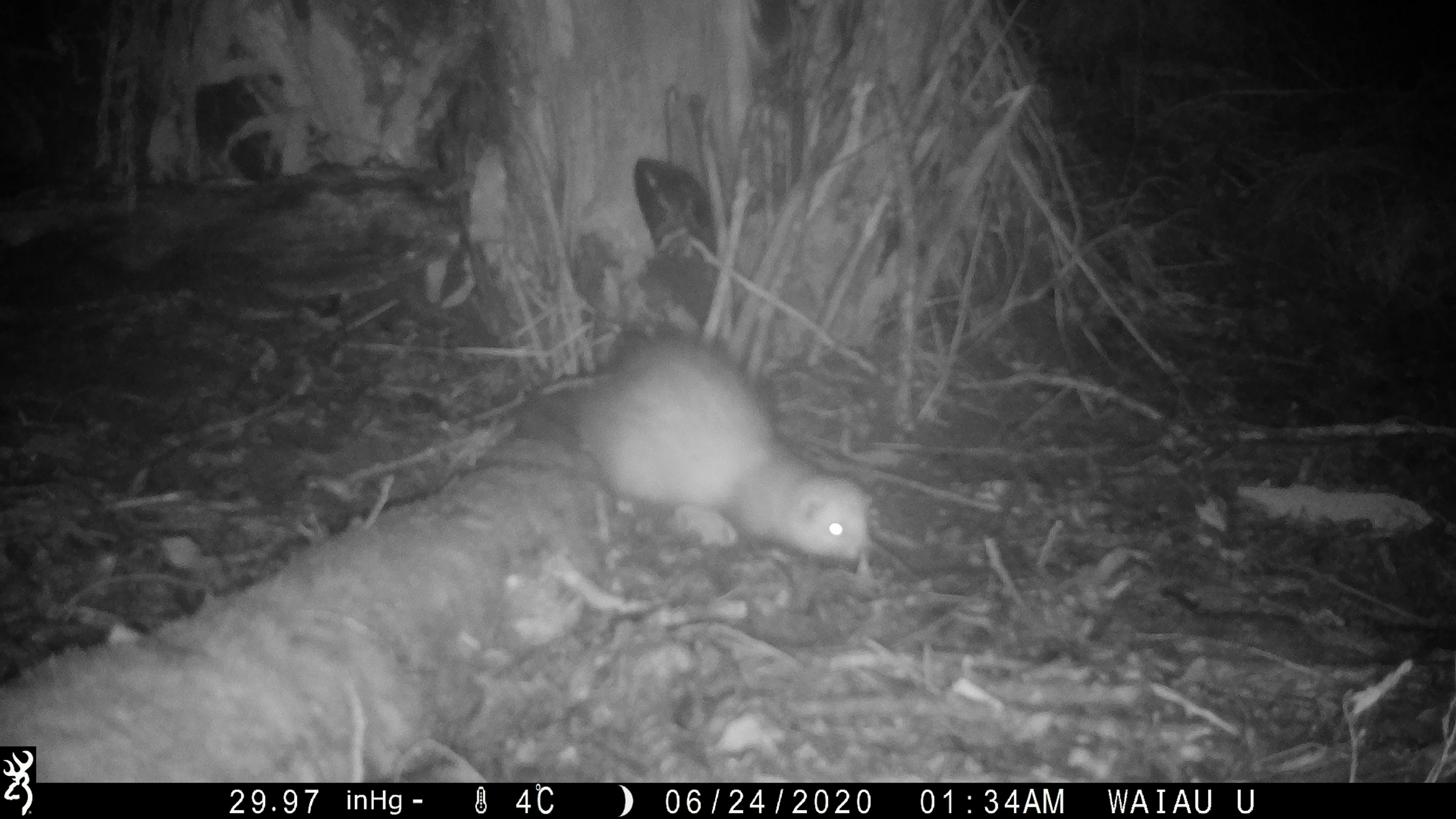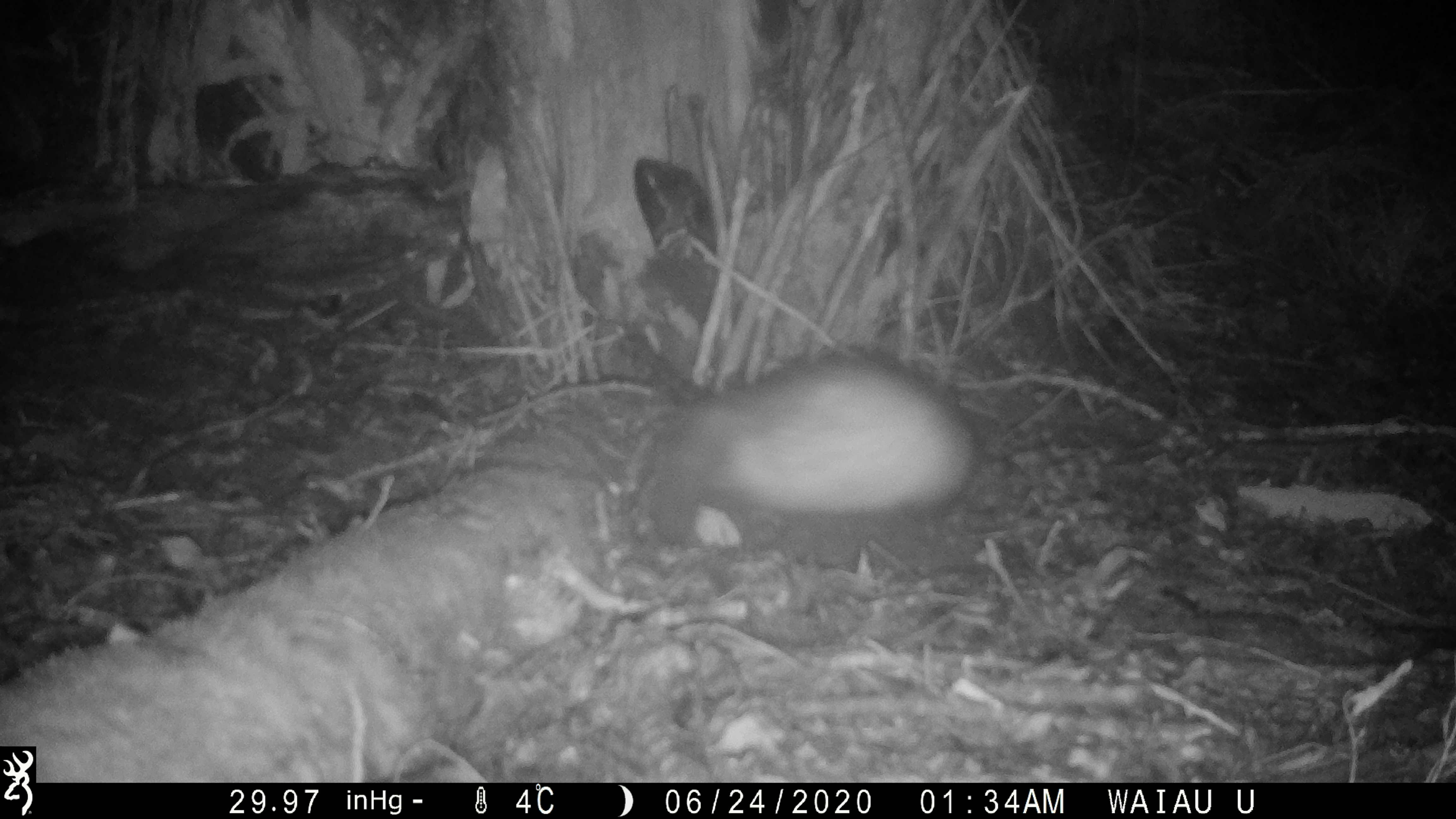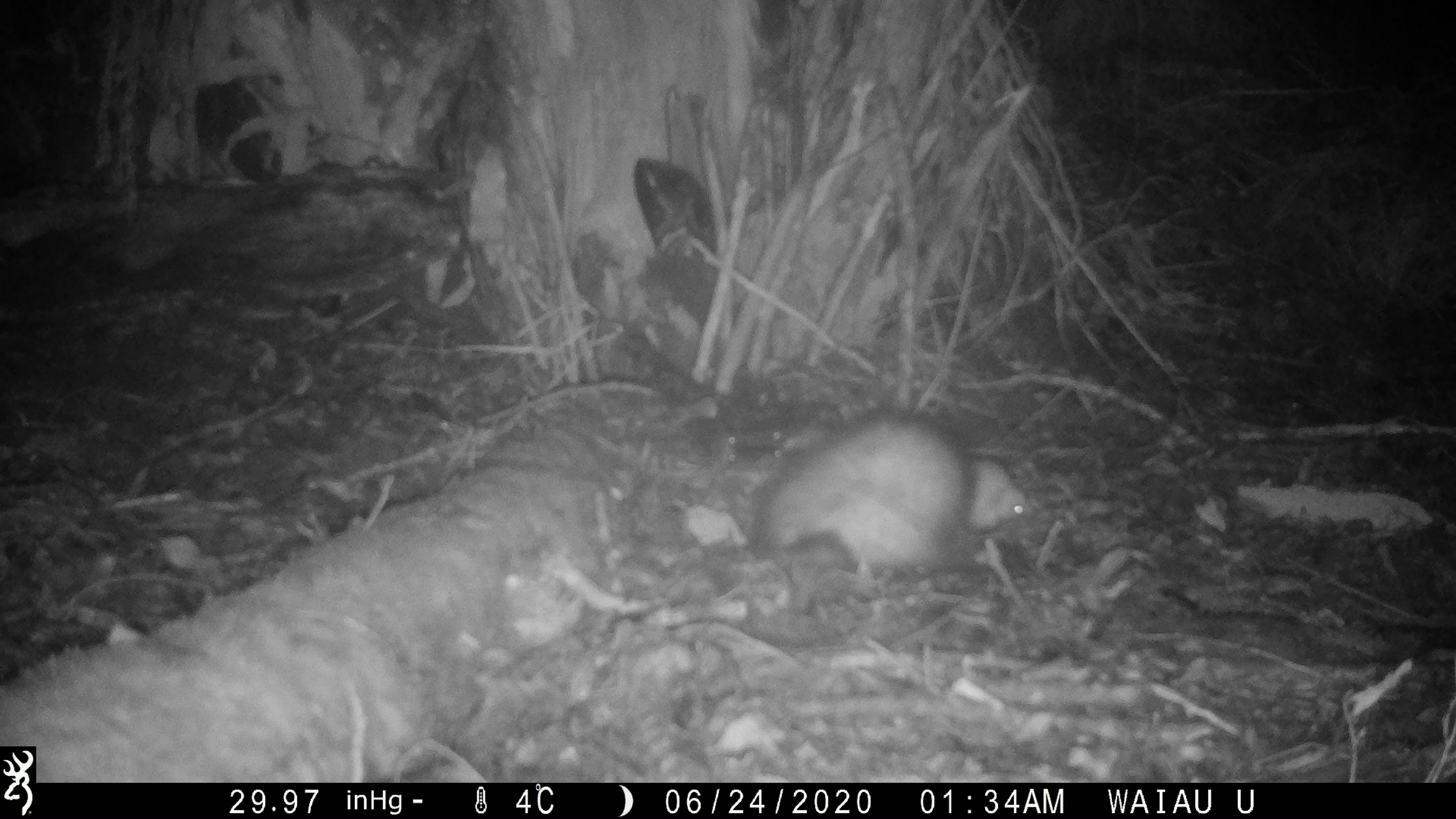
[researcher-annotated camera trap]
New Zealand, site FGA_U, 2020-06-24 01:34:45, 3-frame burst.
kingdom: Animalia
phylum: Chordata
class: Mammalia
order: Carnivora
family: Mustelidae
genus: Mustela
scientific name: Mustela furo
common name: ferret